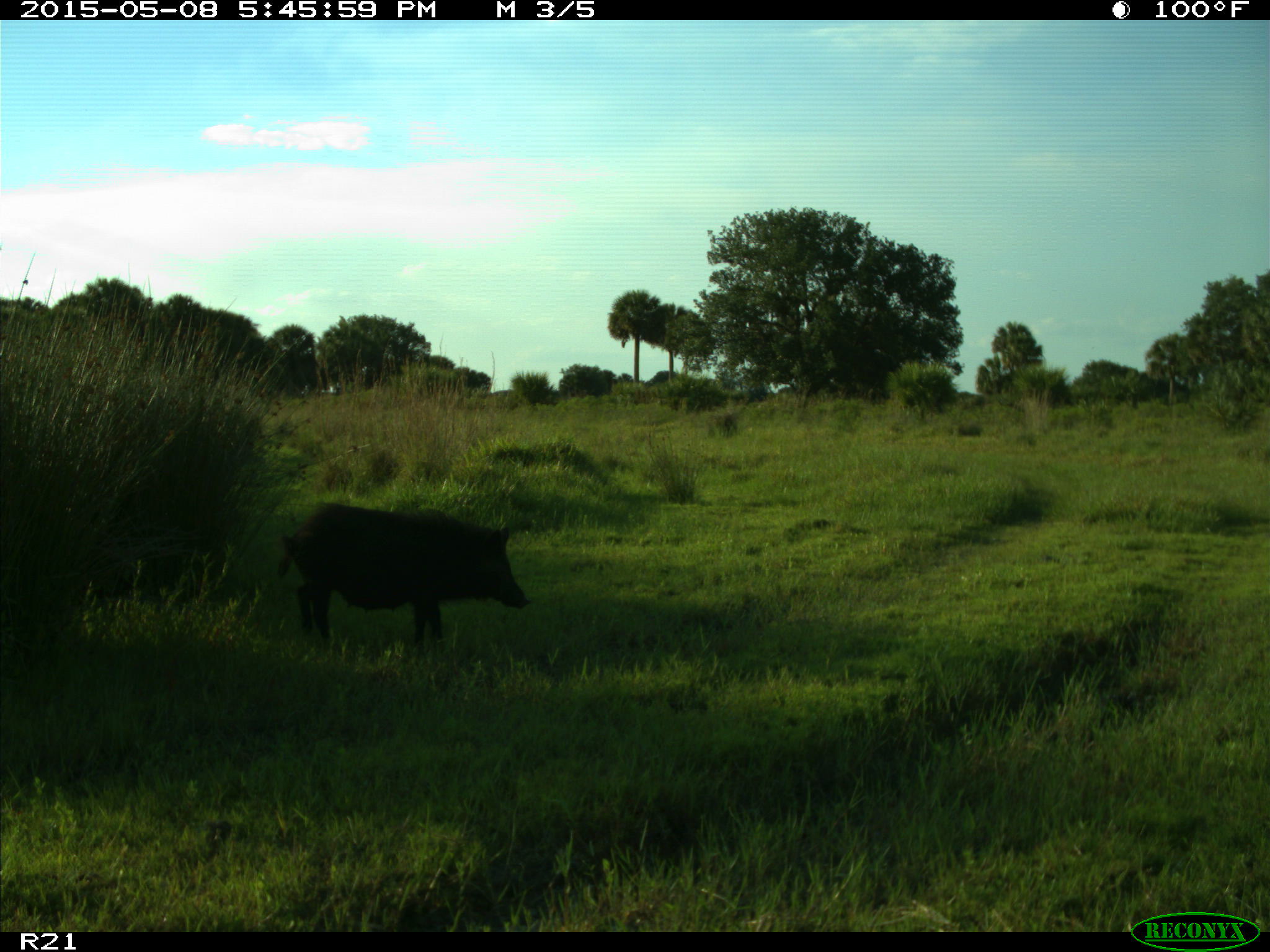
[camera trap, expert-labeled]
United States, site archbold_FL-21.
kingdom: Animalia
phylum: Chordata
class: Mammalia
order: Artiodactyla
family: Suidae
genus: Sus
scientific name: Sus scrofa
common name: wild boar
Sus scrofa (wild boar).